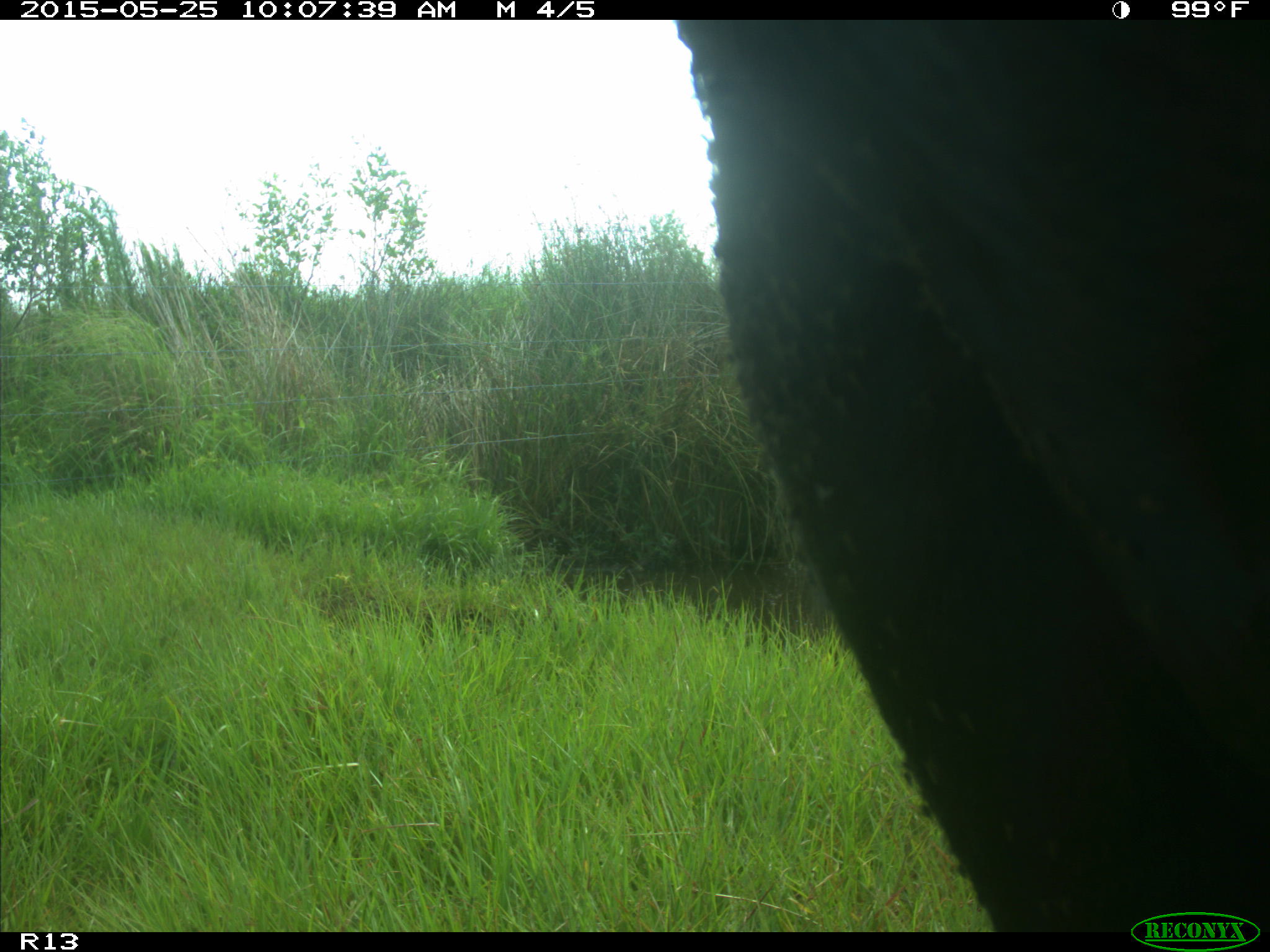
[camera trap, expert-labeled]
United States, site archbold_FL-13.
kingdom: Animalia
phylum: Chordata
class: Mammalia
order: Artiodactyla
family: Bovidae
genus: Bos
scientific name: Bos taurus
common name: domestic cow